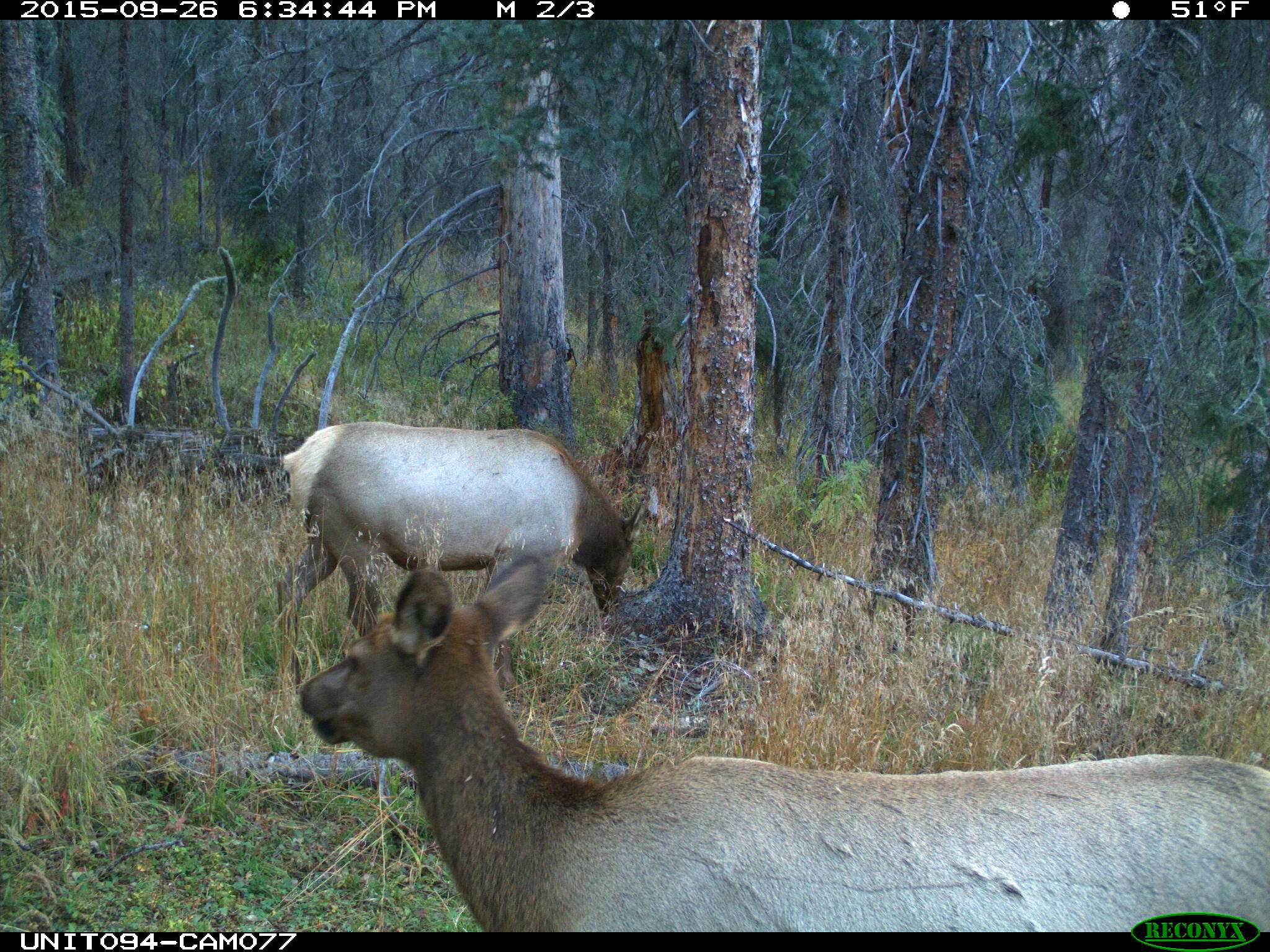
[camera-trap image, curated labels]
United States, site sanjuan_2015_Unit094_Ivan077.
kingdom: Animalia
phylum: Chordata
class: Mammalia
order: Artiodactyla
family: Cervidae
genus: Cervus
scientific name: Cervus elaphus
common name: red deer